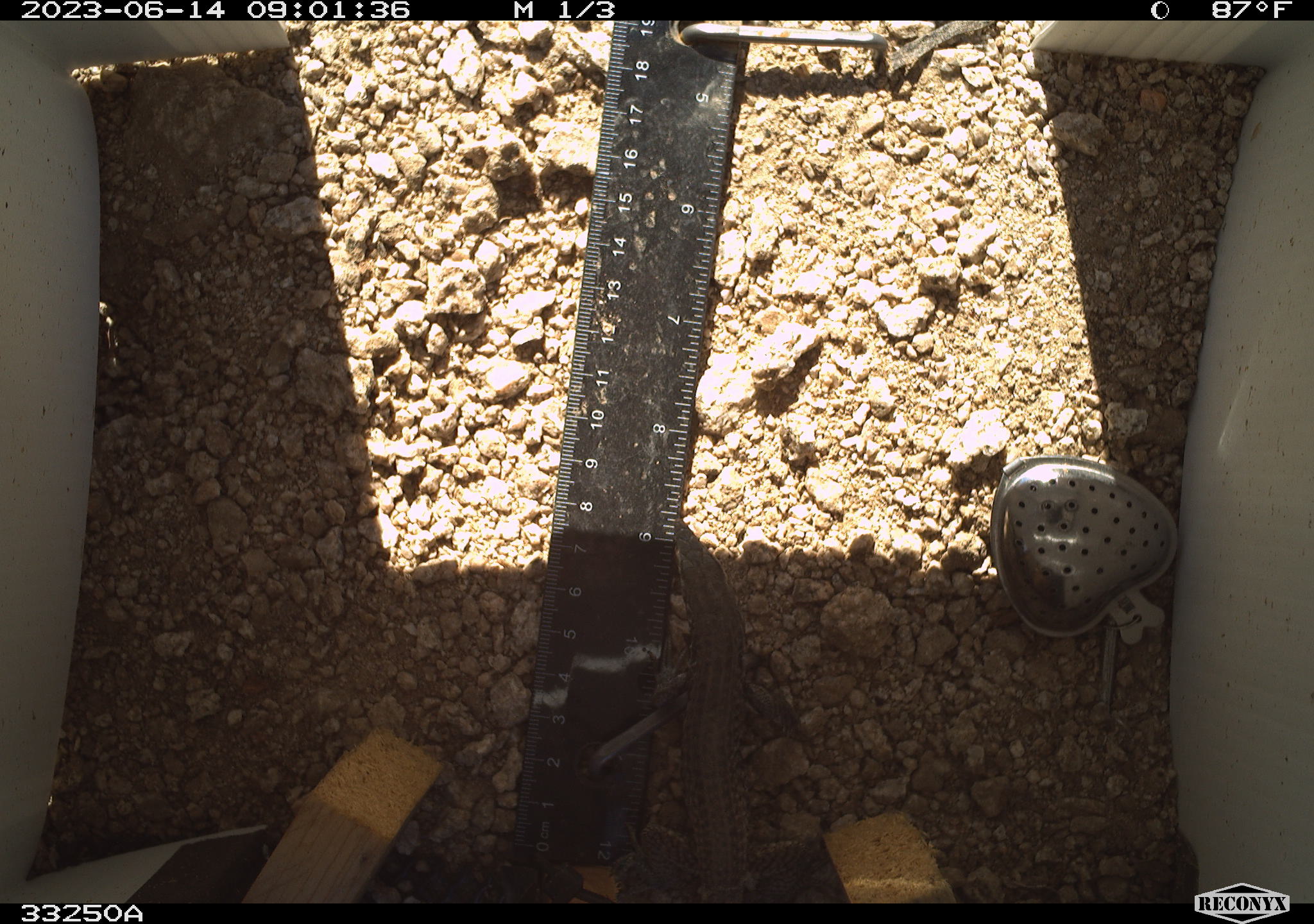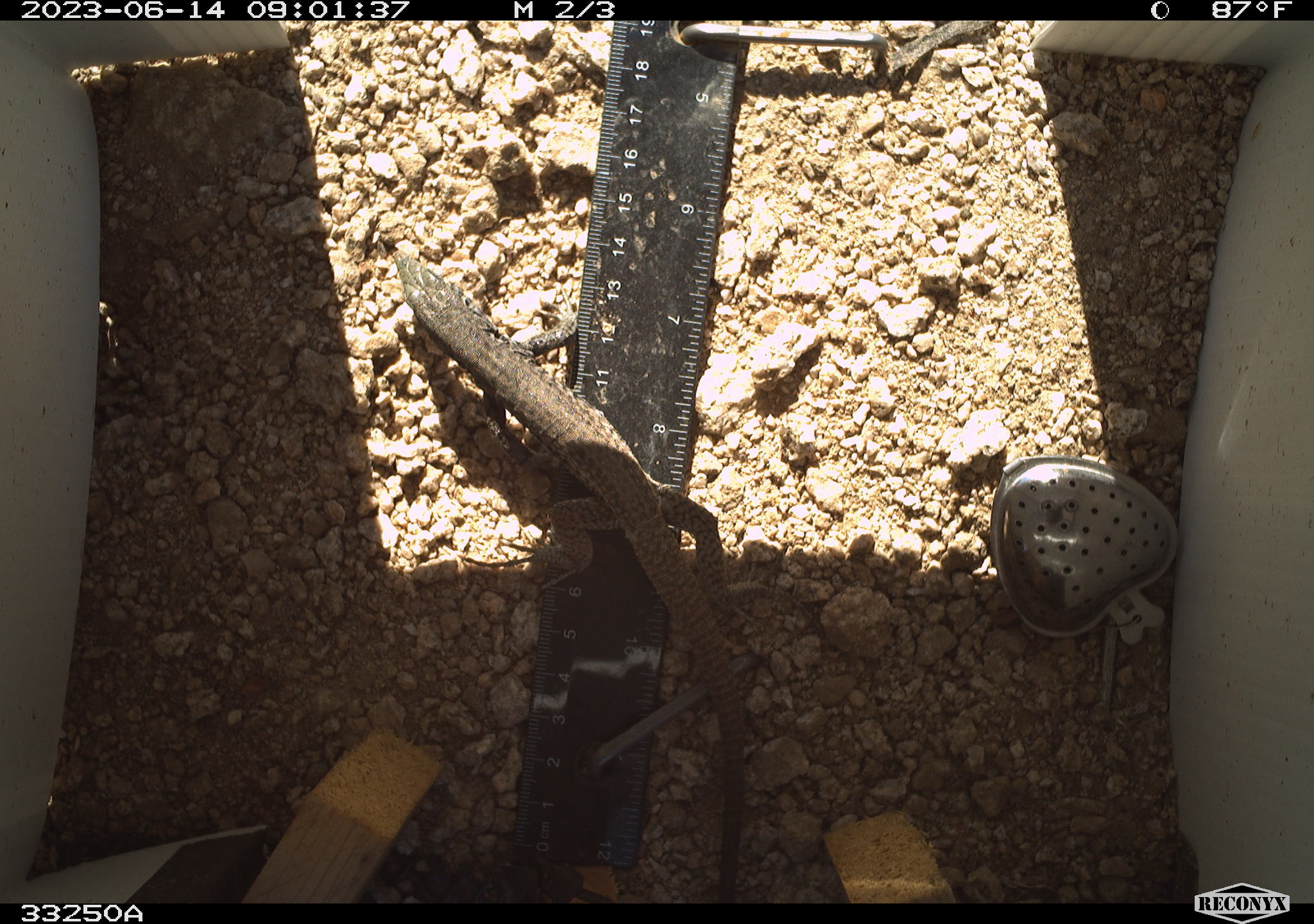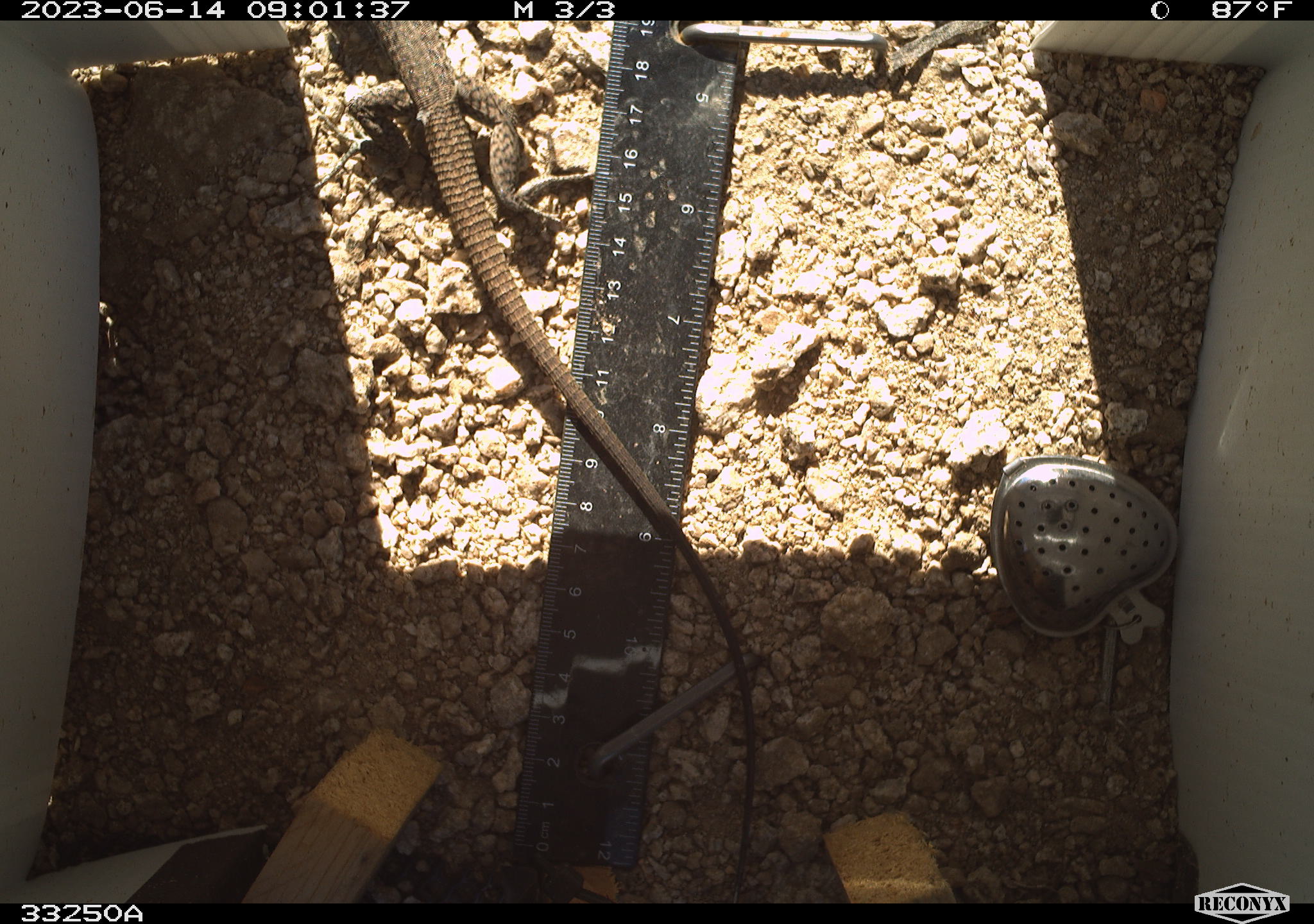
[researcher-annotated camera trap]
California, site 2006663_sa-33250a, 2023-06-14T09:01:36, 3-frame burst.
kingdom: Animalia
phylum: Chordata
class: Reptilia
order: Squamata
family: Teiidae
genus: Aspidoscelis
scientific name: Aspidoscelis tigris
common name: western whiptail